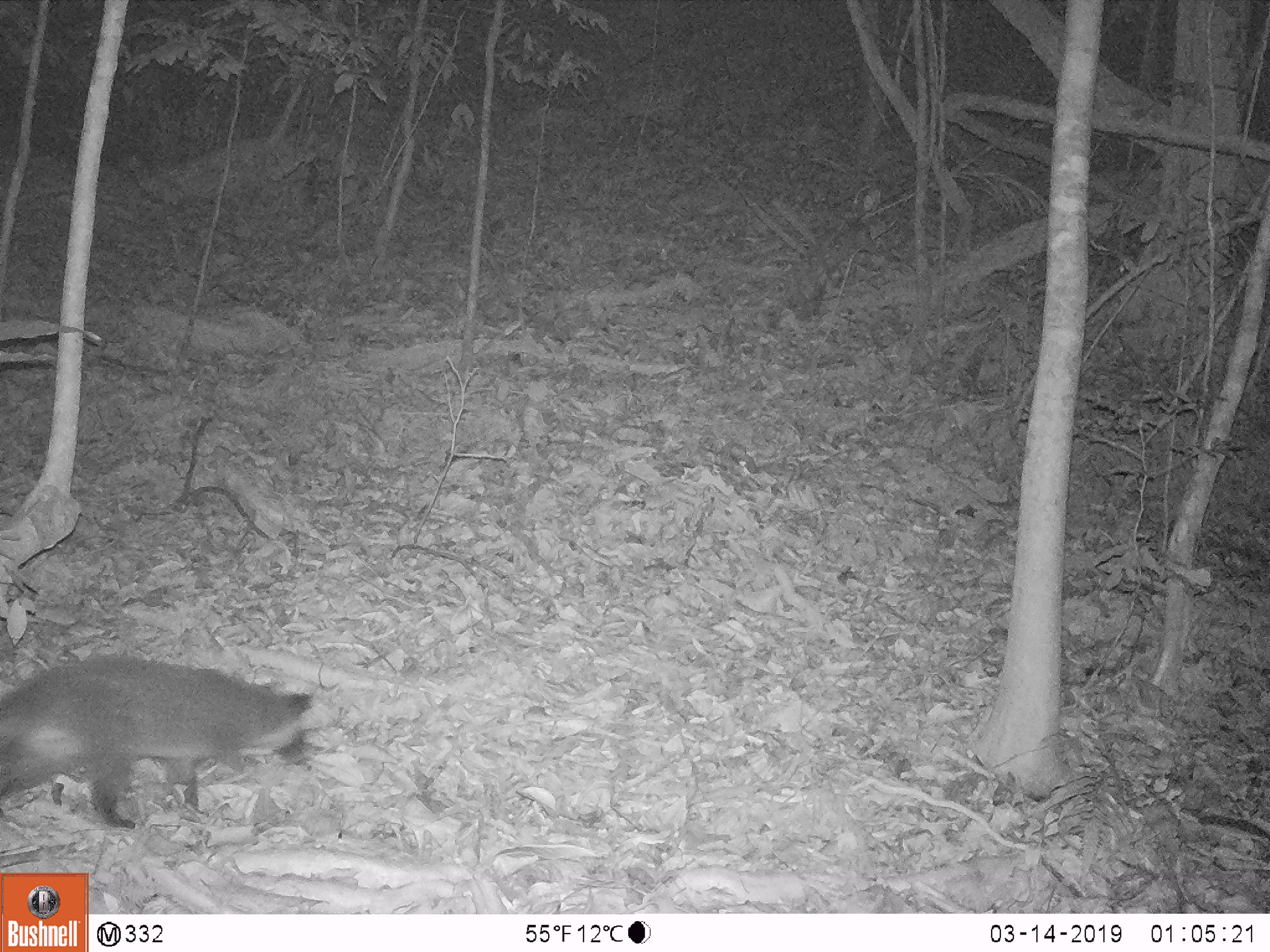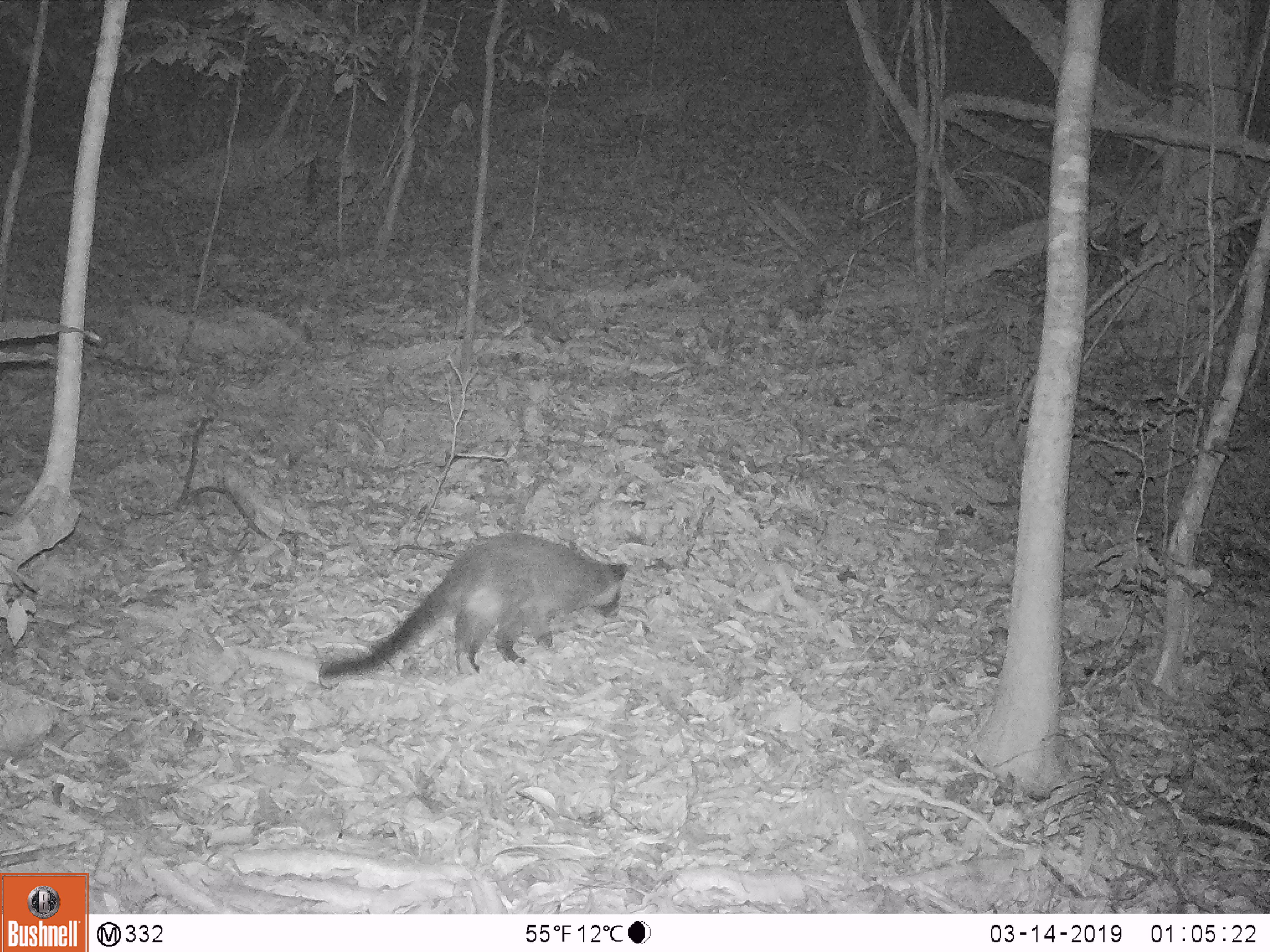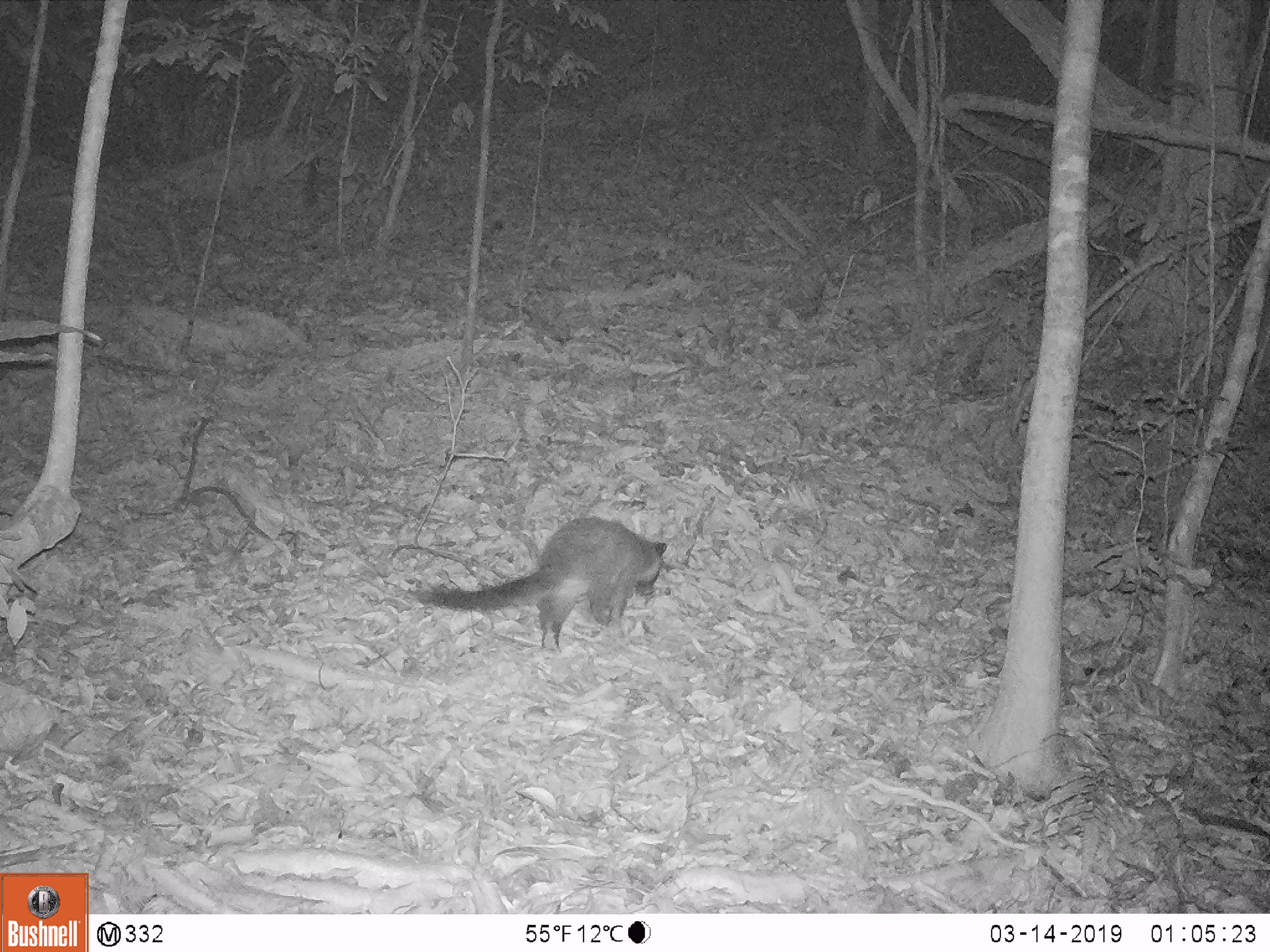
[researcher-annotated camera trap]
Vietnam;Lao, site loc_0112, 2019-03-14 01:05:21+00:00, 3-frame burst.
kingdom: Animalia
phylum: Chordata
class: Mammalia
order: Carnivora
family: Viverridae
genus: Paguma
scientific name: Paguma larvata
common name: masked palm civet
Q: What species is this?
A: Masked palm civet (Paguma larvata).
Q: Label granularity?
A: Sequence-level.